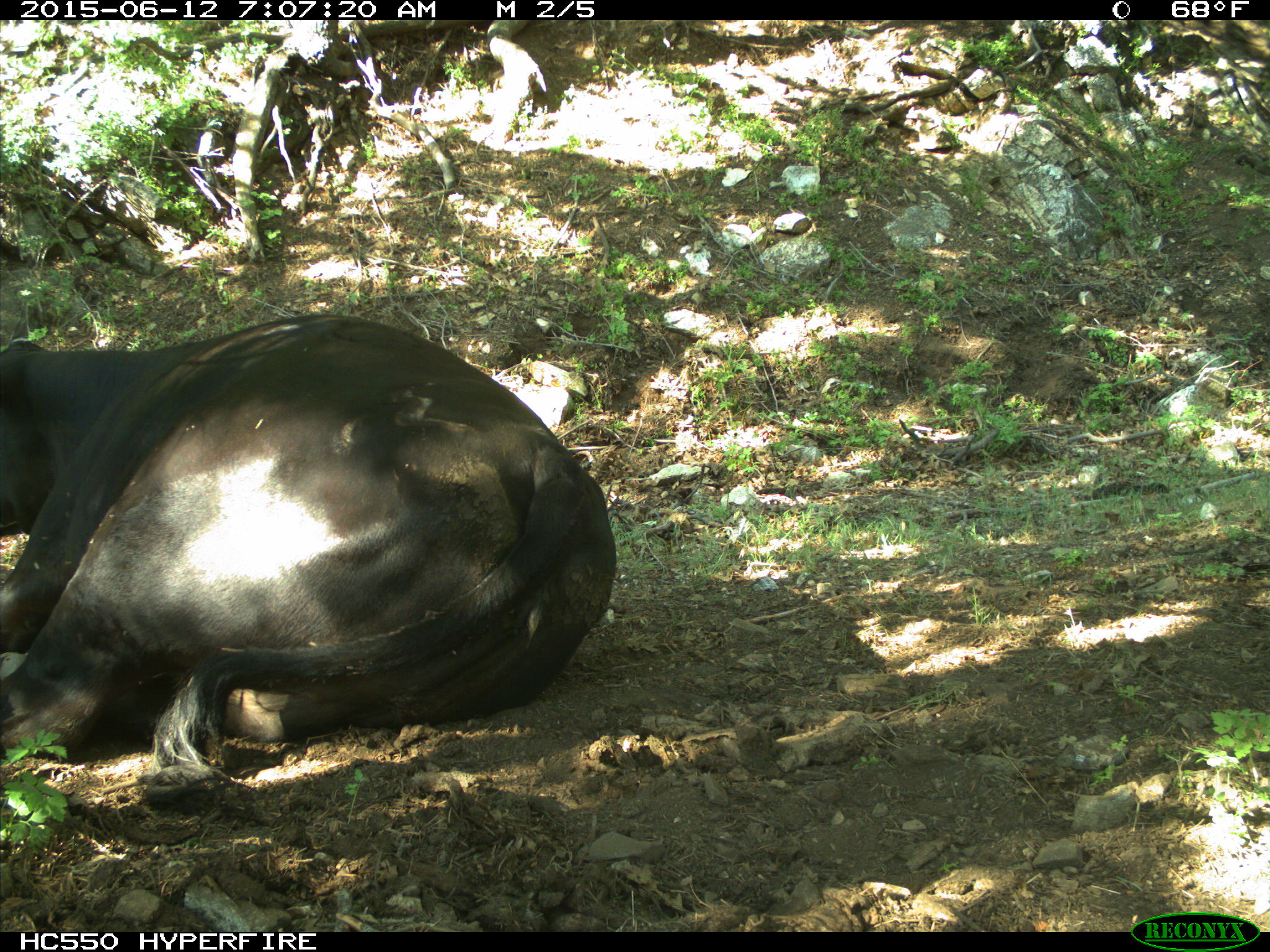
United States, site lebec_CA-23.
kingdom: Animalia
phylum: Chordata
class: Mammalia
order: Artiodactyla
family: Bovidae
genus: Bos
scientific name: Bos taurus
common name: domestic cow